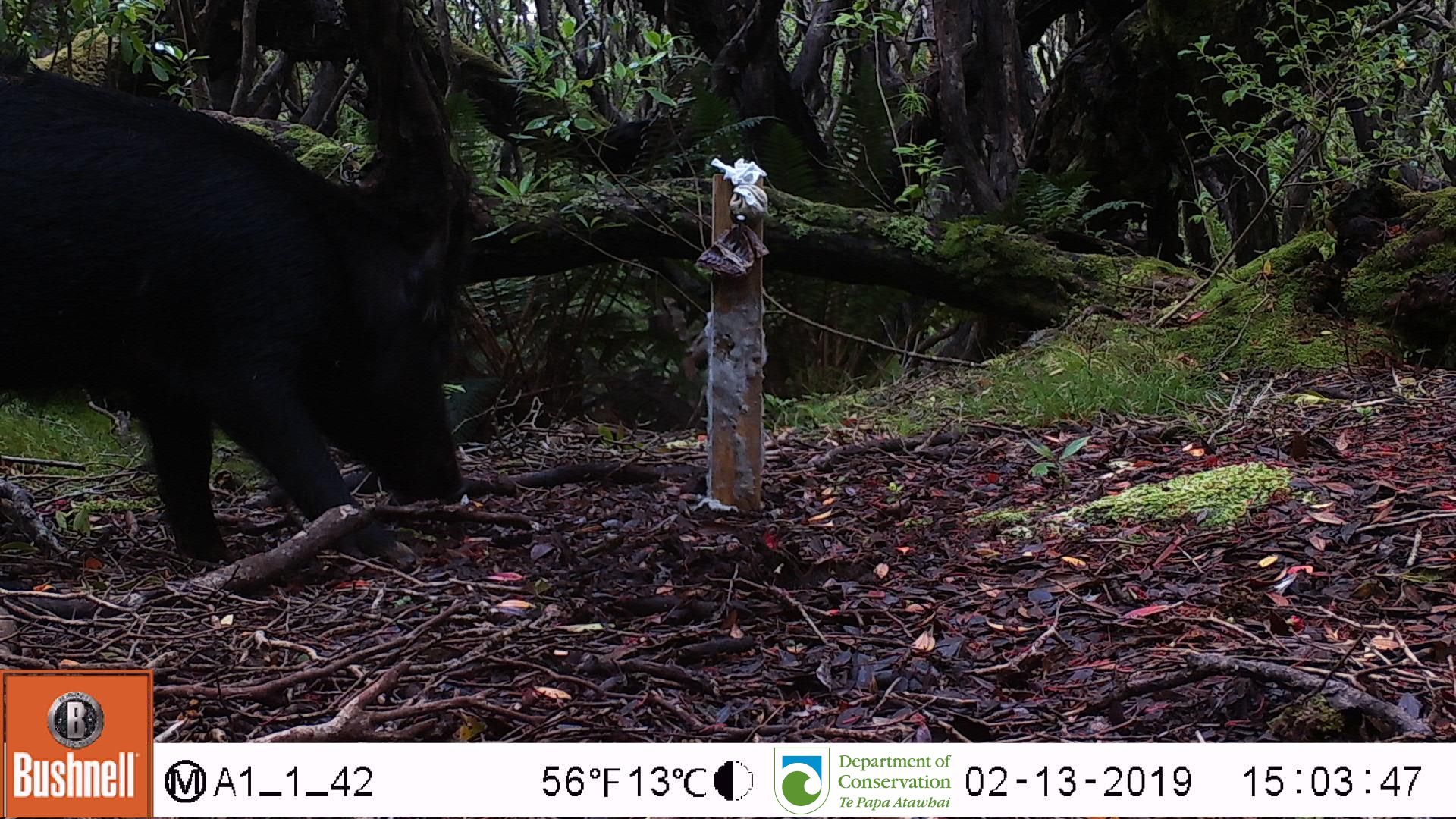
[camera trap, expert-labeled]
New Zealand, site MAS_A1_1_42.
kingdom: Animalia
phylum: Chordata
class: Mammalia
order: Artiodactyla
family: Suidae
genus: Sus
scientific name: Sus scrofa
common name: pig